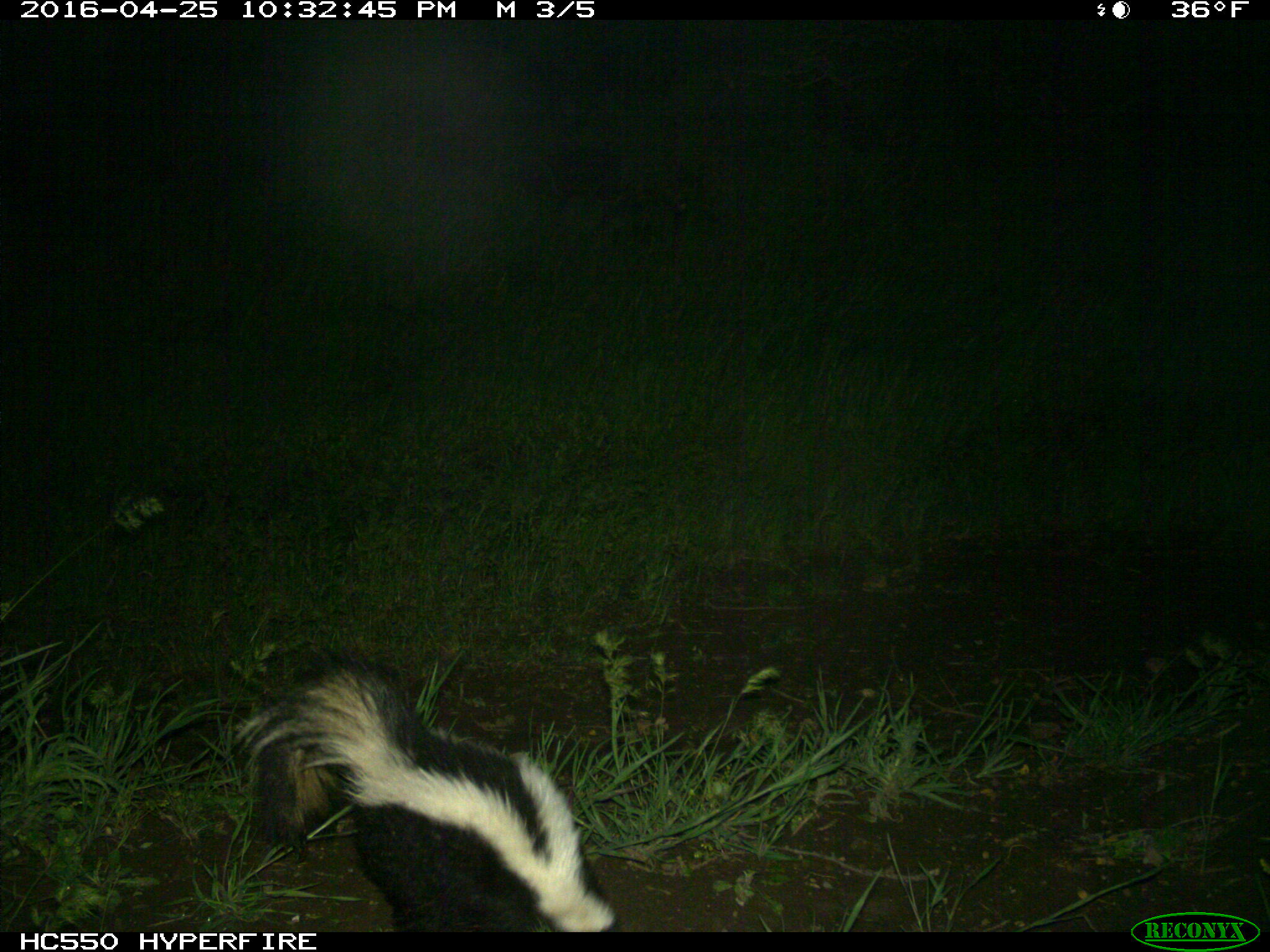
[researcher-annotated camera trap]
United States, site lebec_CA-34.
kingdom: Animalia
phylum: Chordata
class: Mammalia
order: Carnivora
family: Mephitidae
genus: Mephitis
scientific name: Mephitis mephitis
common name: striped skunk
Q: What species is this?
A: Mephitis mephitis (striped skunk).